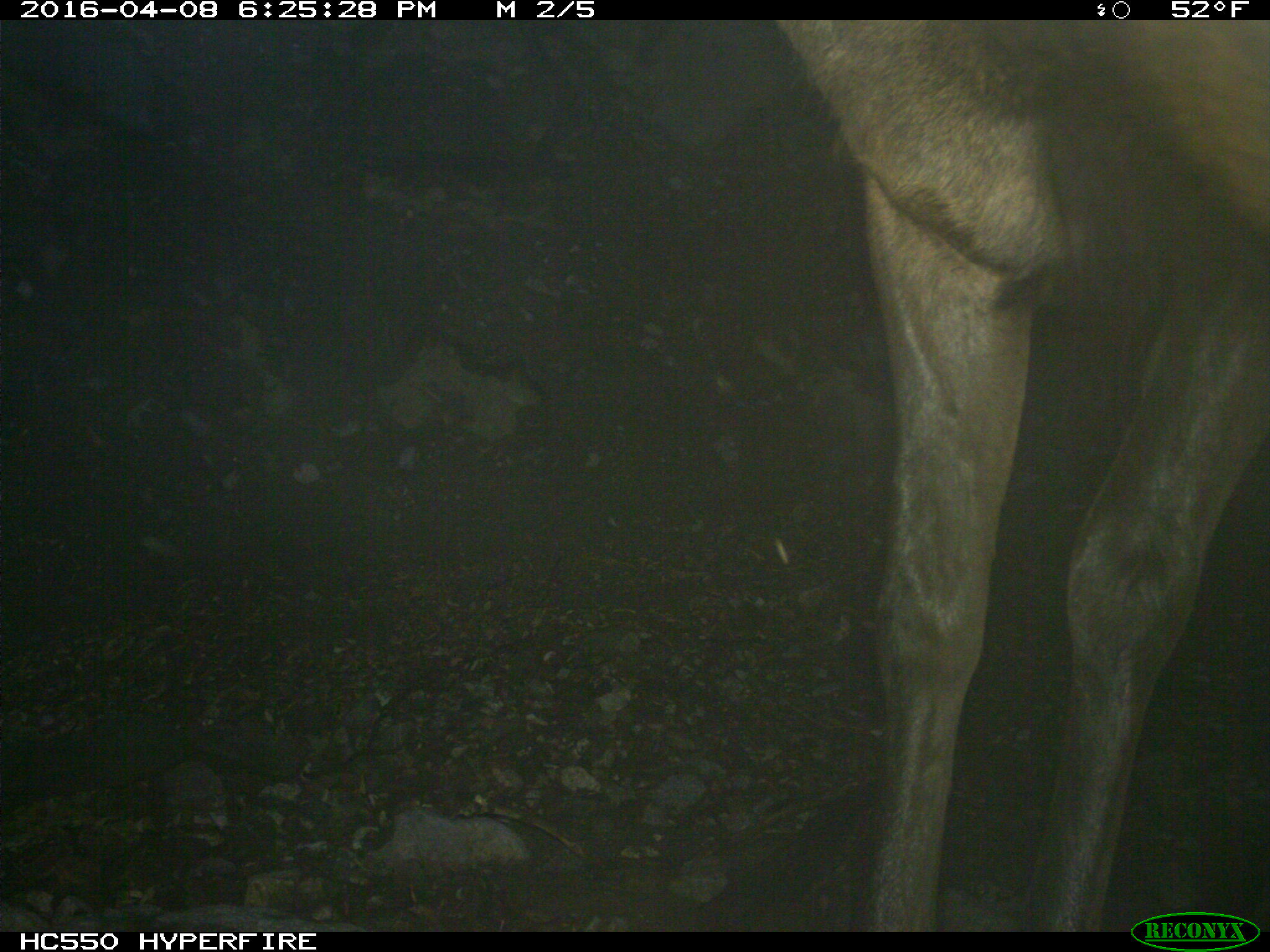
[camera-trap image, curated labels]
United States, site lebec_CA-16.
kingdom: Animalia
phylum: Chordata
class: Mammalia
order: Artiodactyla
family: Cervidae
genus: Cervus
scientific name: Cervus canadensis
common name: elk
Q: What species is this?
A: Cervus canadensis (elk).